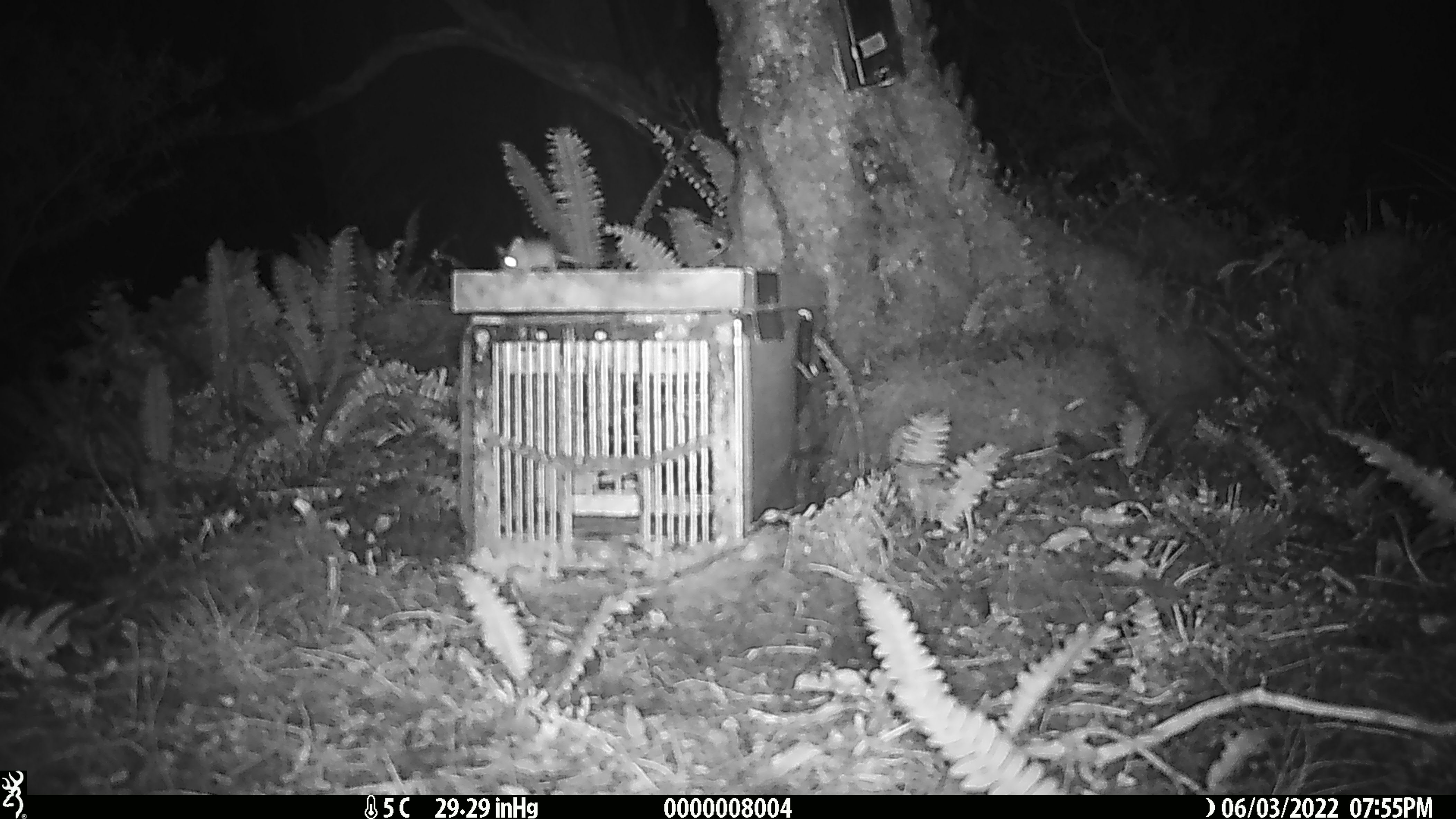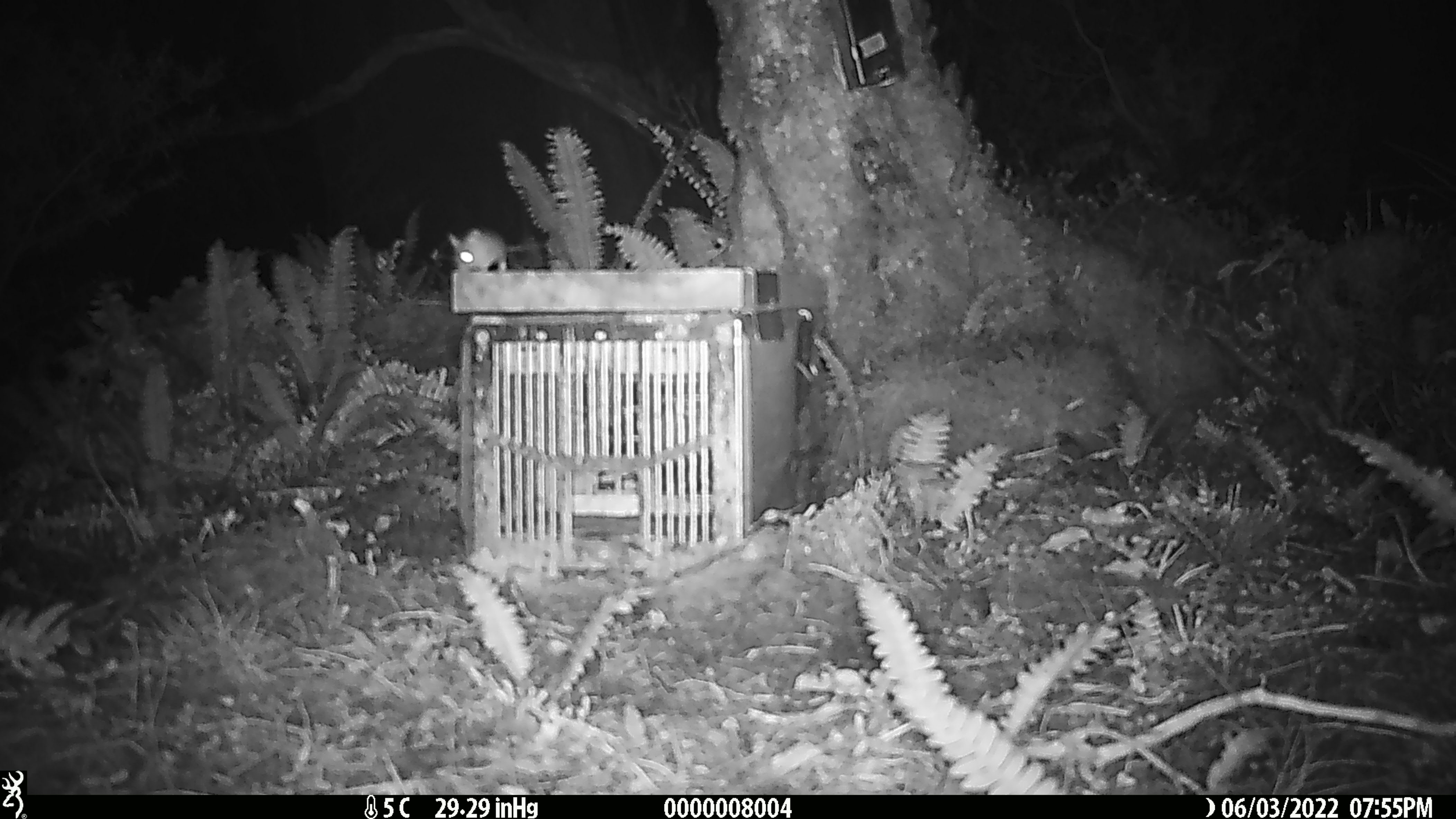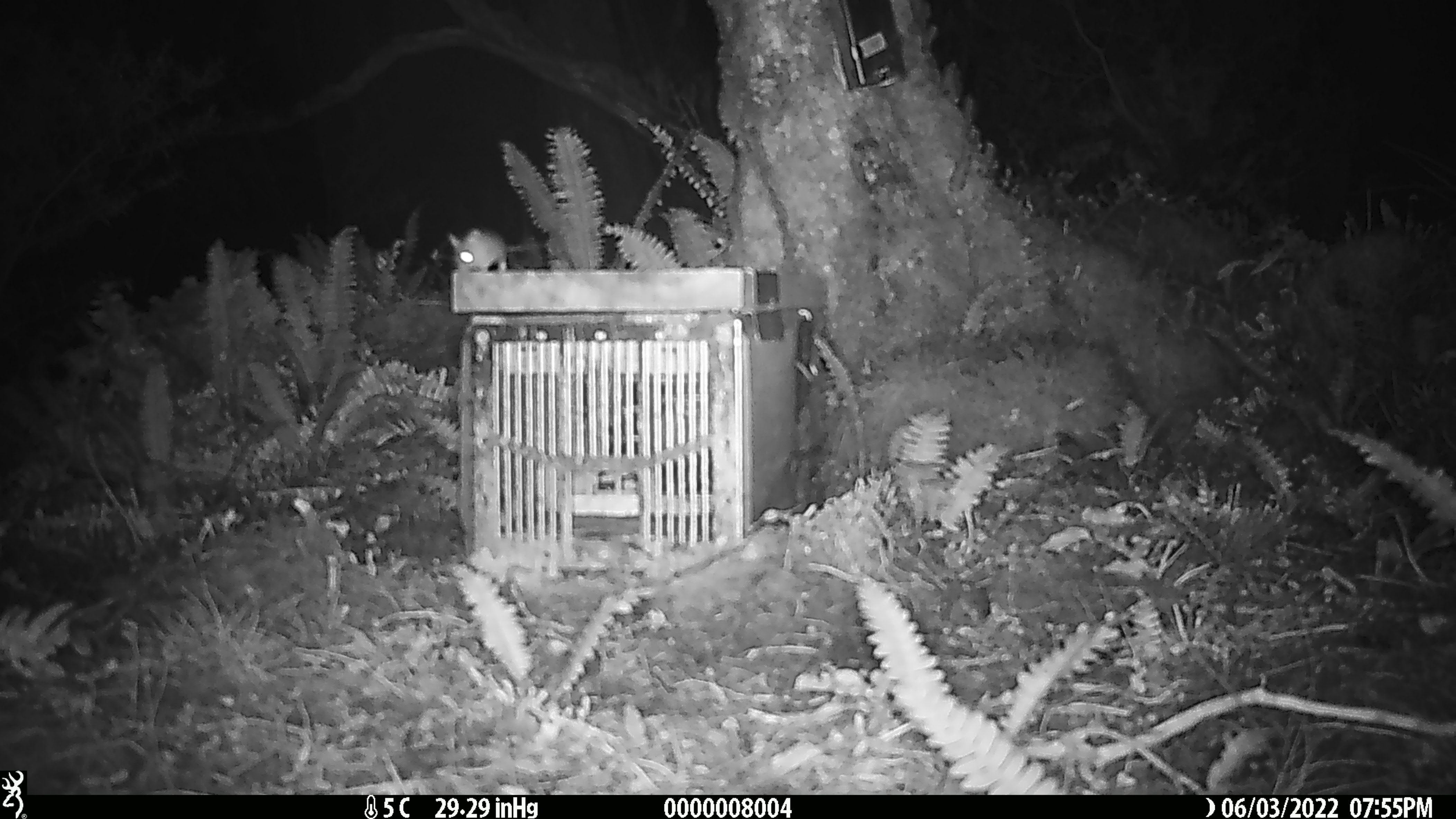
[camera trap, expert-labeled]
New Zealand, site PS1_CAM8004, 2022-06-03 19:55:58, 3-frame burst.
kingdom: Animalia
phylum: Chordata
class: Mammalia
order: Rodentia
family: Muridae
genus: Mus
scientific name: Mus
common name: mouse